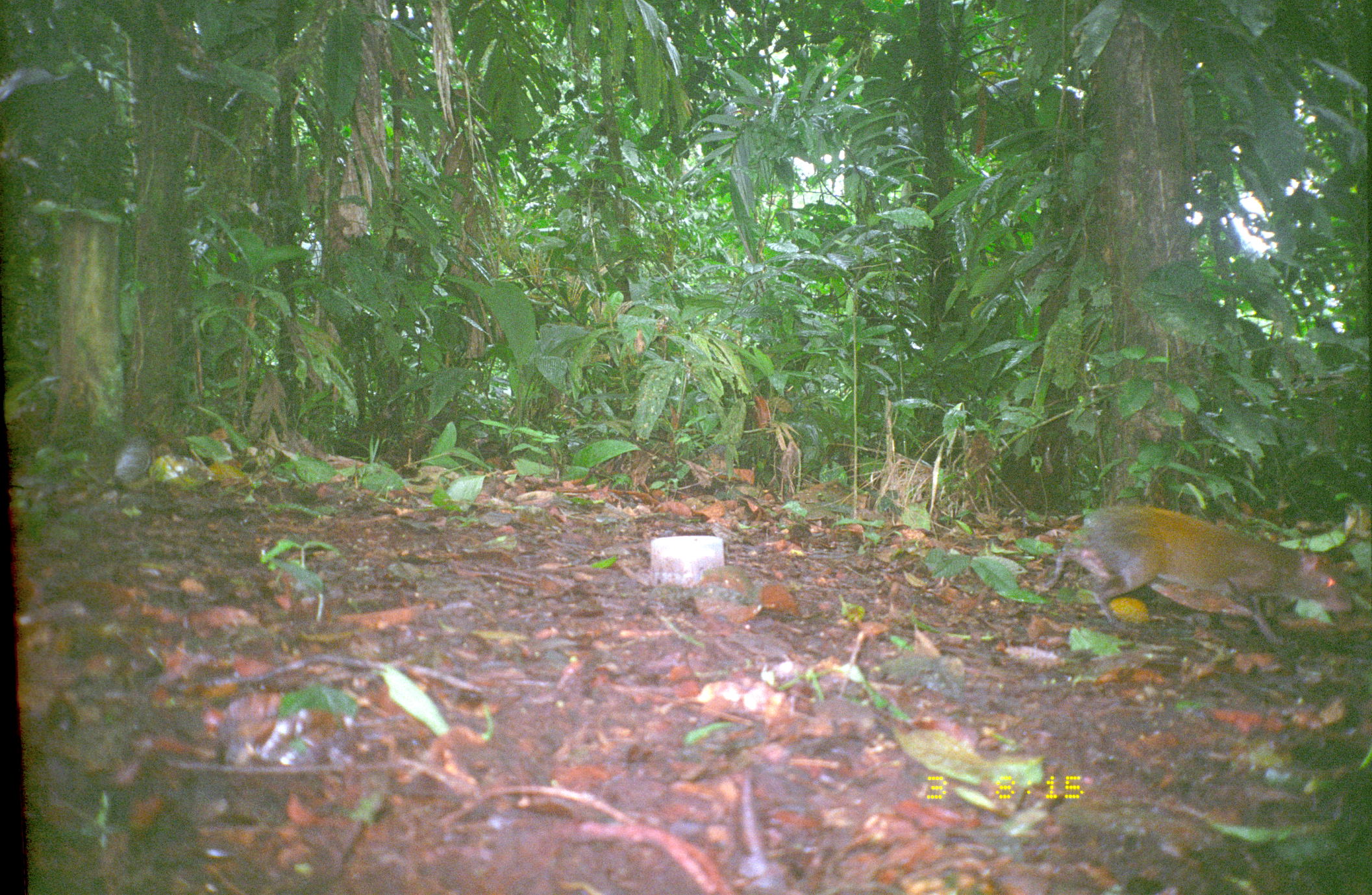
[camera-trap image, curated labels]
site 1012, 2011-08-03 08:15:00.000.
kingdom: Animalia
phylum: Chordata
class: Mammalia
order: Rodentia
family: Dasyproctidae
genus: Dasyprocta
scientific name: Dasyprocta punctata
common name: central american agouti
Dasyprocta punctata (central american agouti).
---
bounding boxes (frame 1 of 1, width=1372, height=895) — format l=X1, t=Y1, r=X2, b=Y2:
dasyprocta punctata: l=1029, t=503, r=1353, b=647